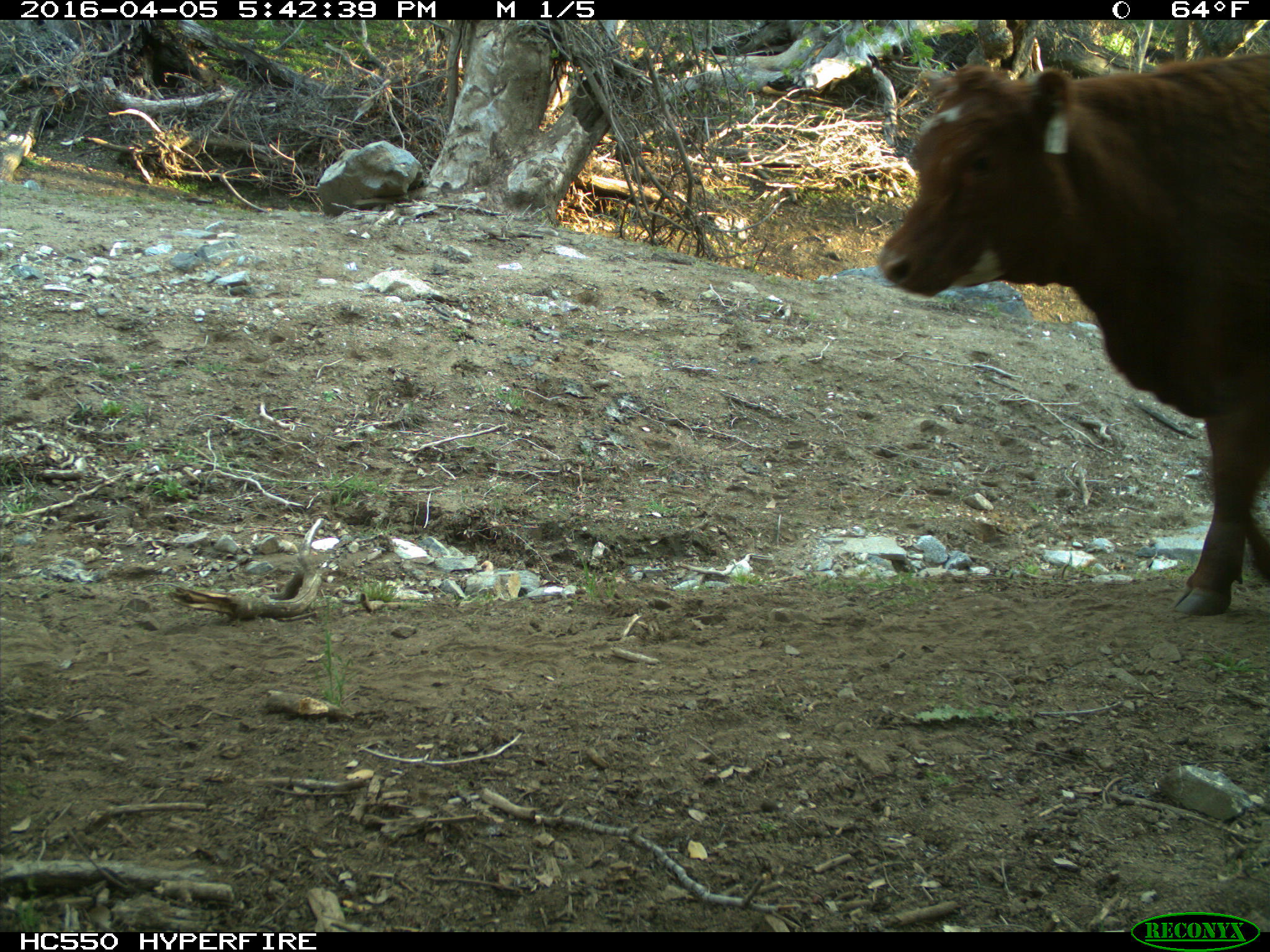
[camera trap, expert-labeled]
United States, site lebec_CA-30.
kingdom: Animalia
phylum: Chordata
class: Mammalia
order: Artiodactyla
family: Bovidae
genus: Bos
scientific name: Bos taurus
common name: domestic cow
Bos taurus (domestic cow).